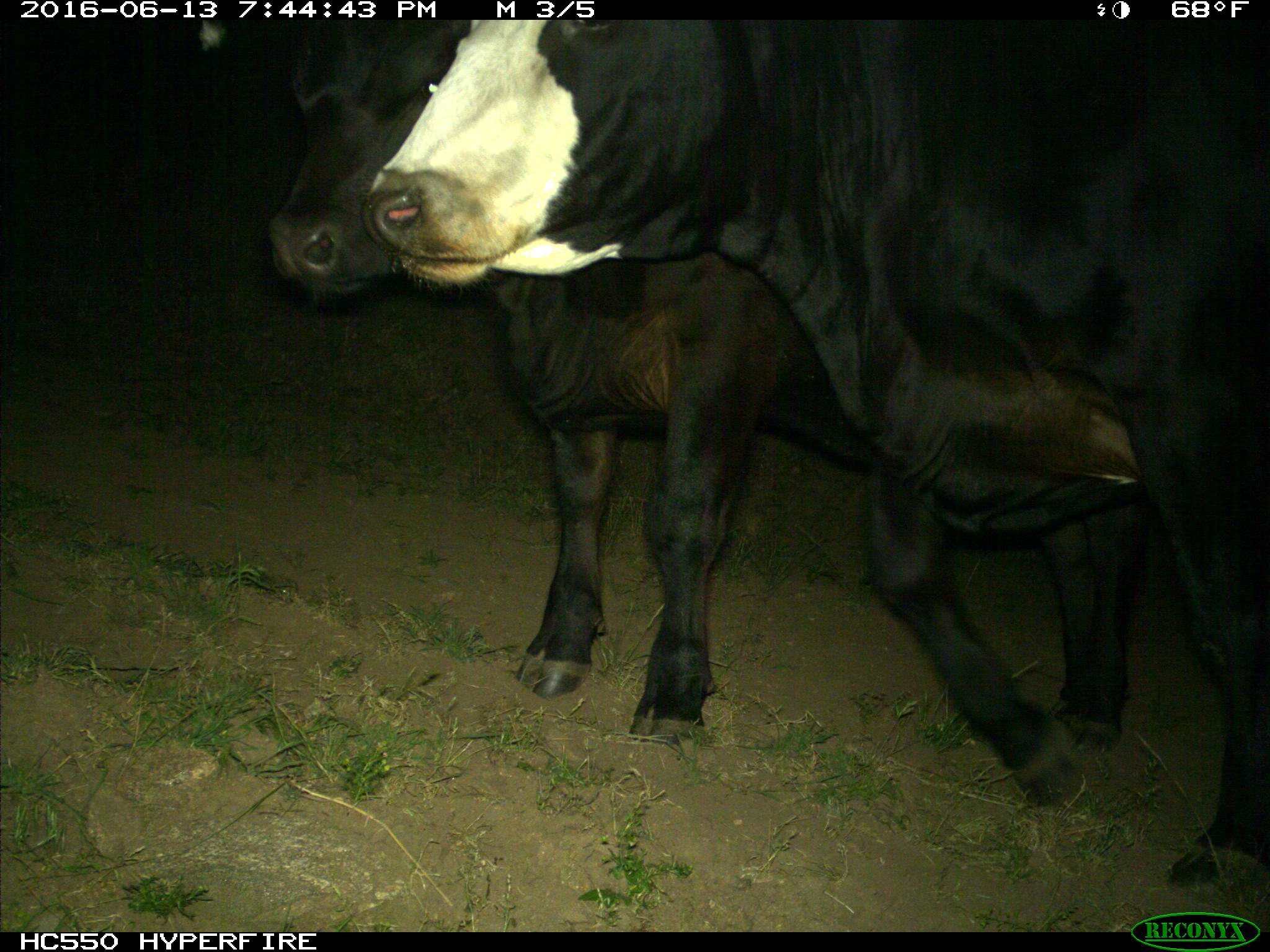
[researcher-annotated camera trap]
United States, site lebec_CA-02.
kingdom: Animalia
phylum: Chordata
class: Mammalia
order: Artiodactyla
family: Bovidae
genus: Bos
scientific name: Bos taurus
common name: domestic cow